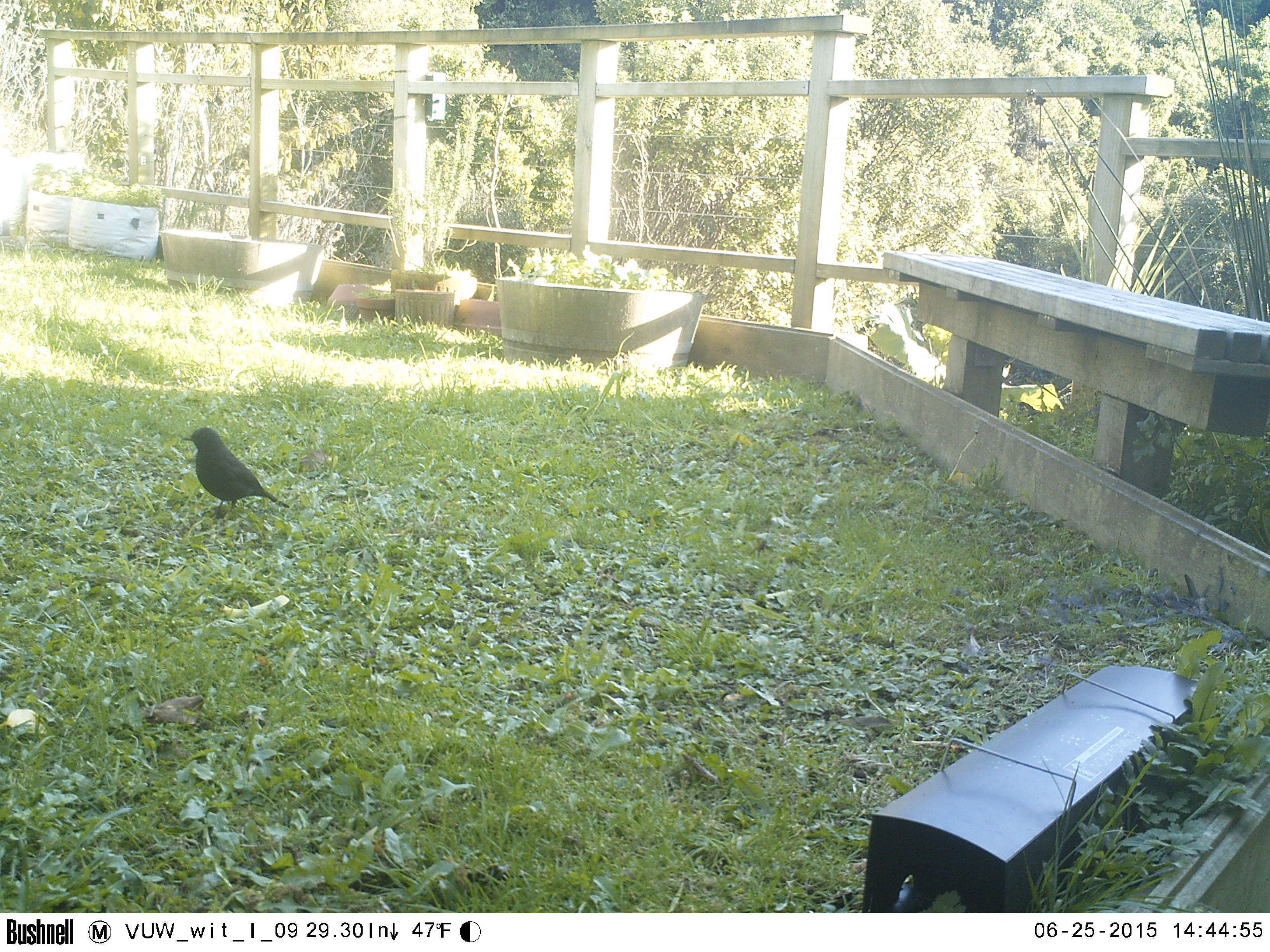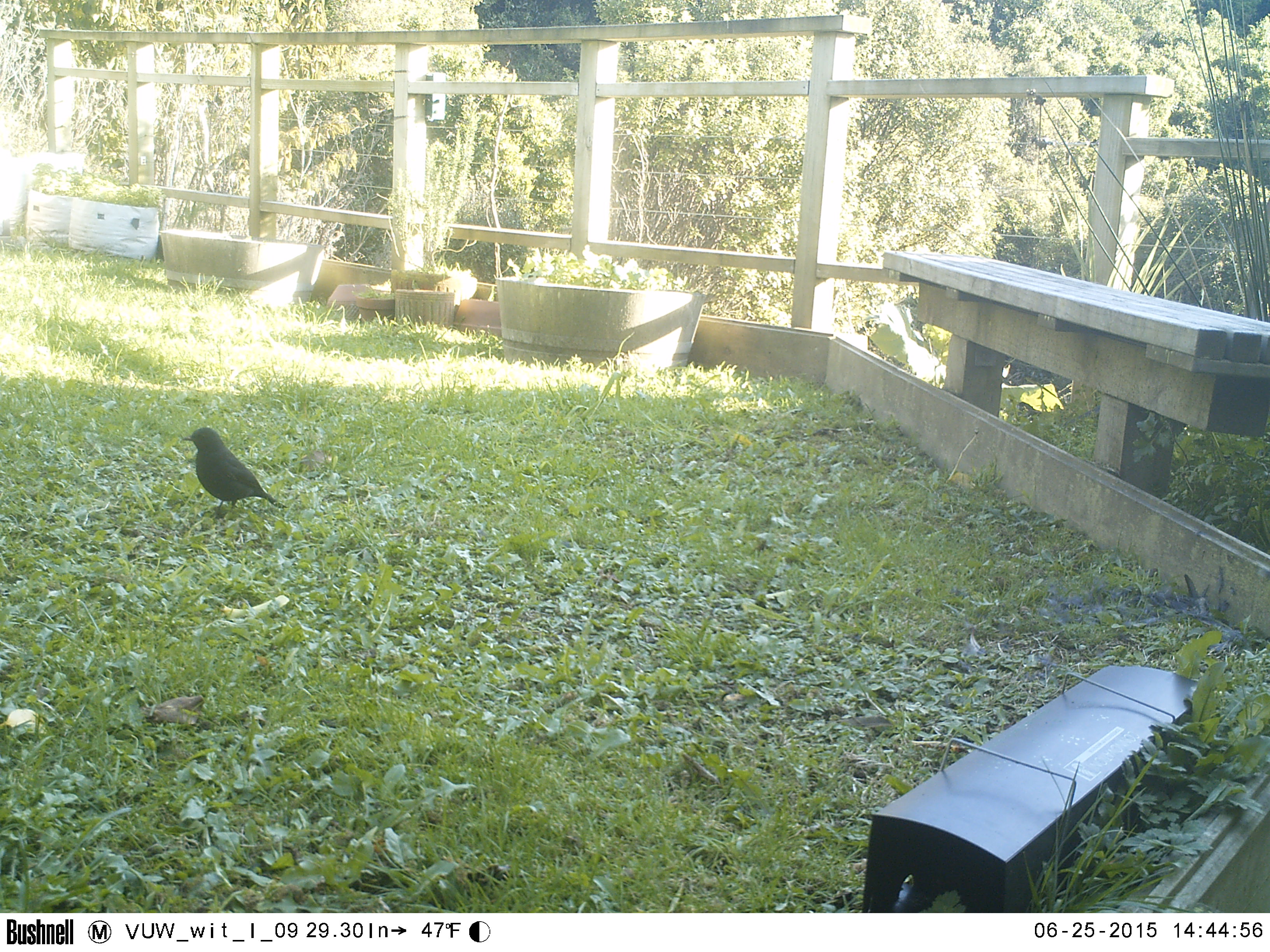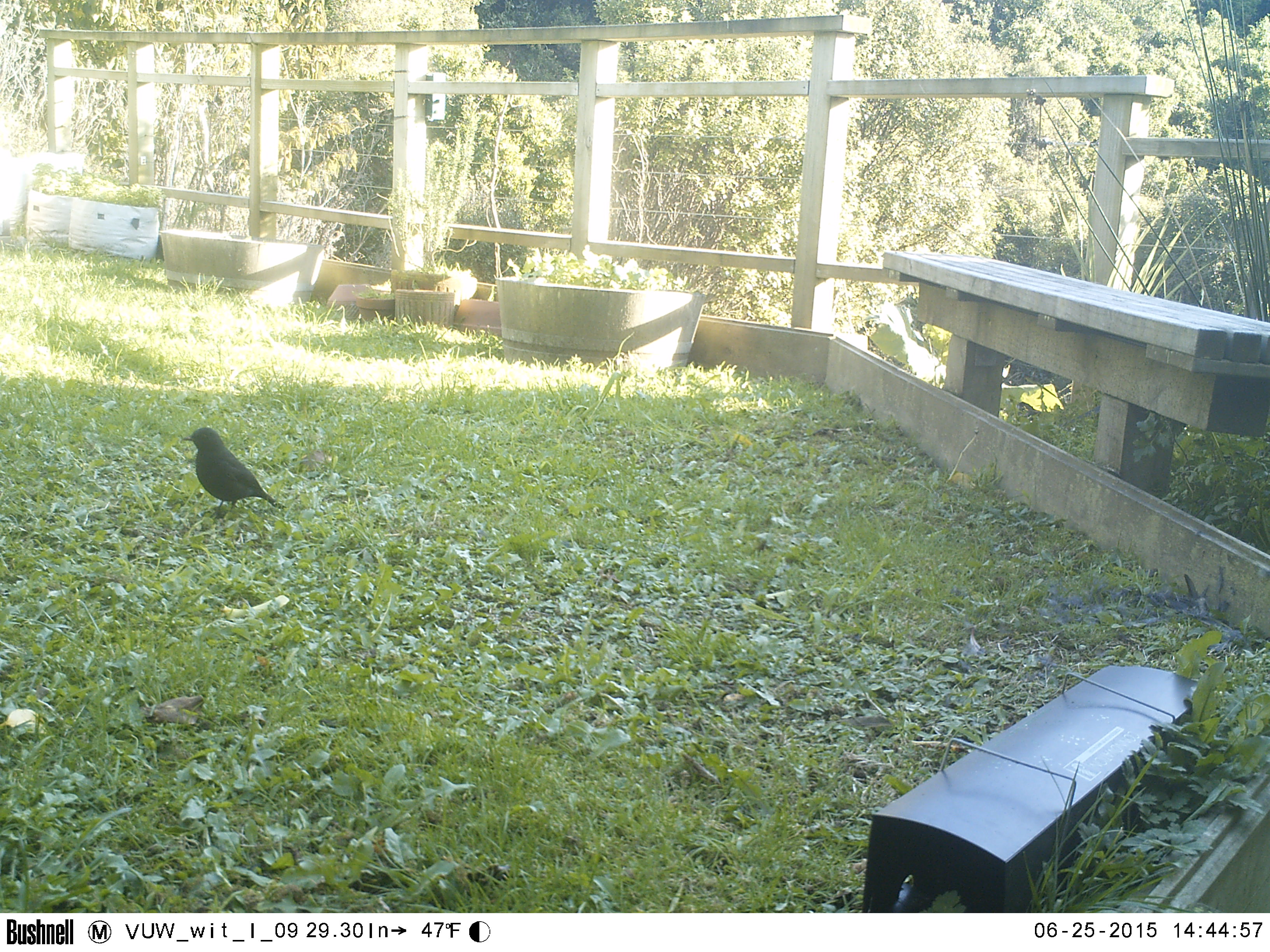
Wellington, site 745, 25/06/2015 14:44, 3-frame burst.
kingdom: Animalia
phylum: Chordata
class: Aves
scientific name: Aves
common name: bird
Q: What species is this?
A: Bird (Aves).